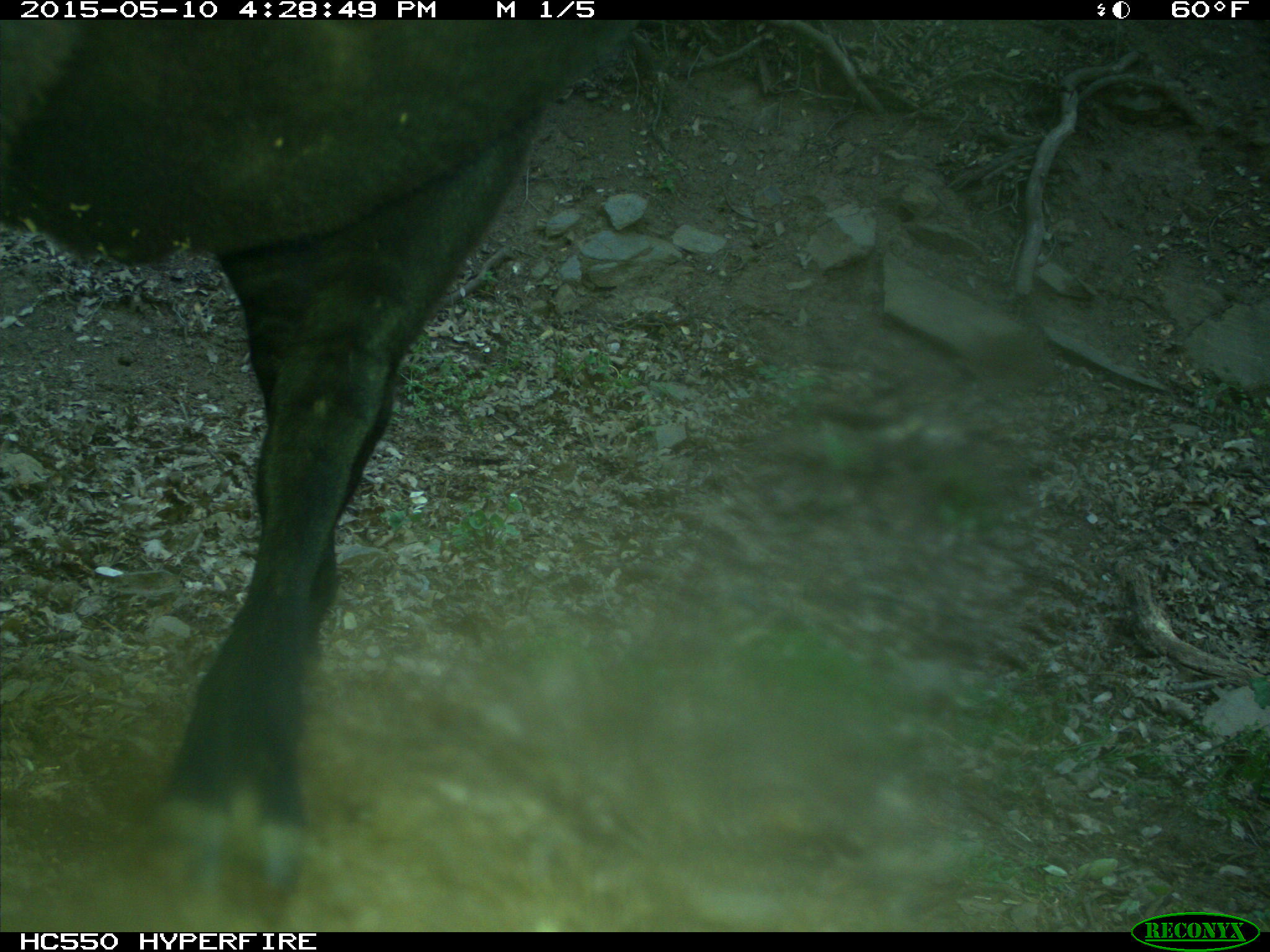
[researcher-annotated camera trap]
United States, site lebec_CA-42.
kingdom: Animalia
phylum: Chordata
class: Mammalia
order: Artiodactyla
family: Bovidae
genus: Bos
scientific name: Bos taurus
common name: domestic cow